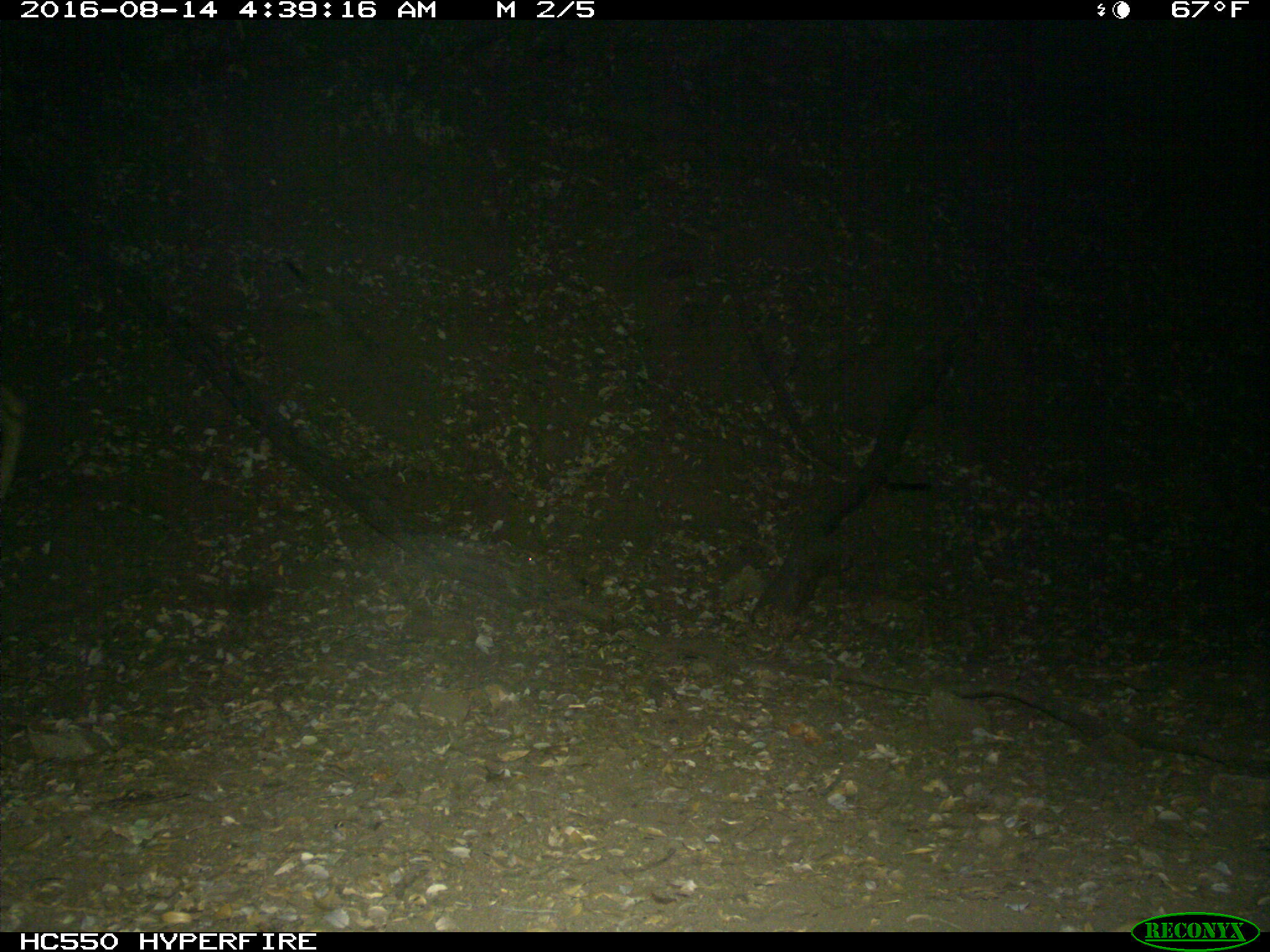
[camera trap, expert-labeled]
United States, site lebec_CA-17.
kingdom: Animalia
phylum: Chordata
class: Mammalia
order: Artiodactyla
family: Cervidae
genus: Odocoileus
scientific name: Odocoileus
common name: deer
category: unidentified deer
Unidentified deer (deer) (Odocoileus).